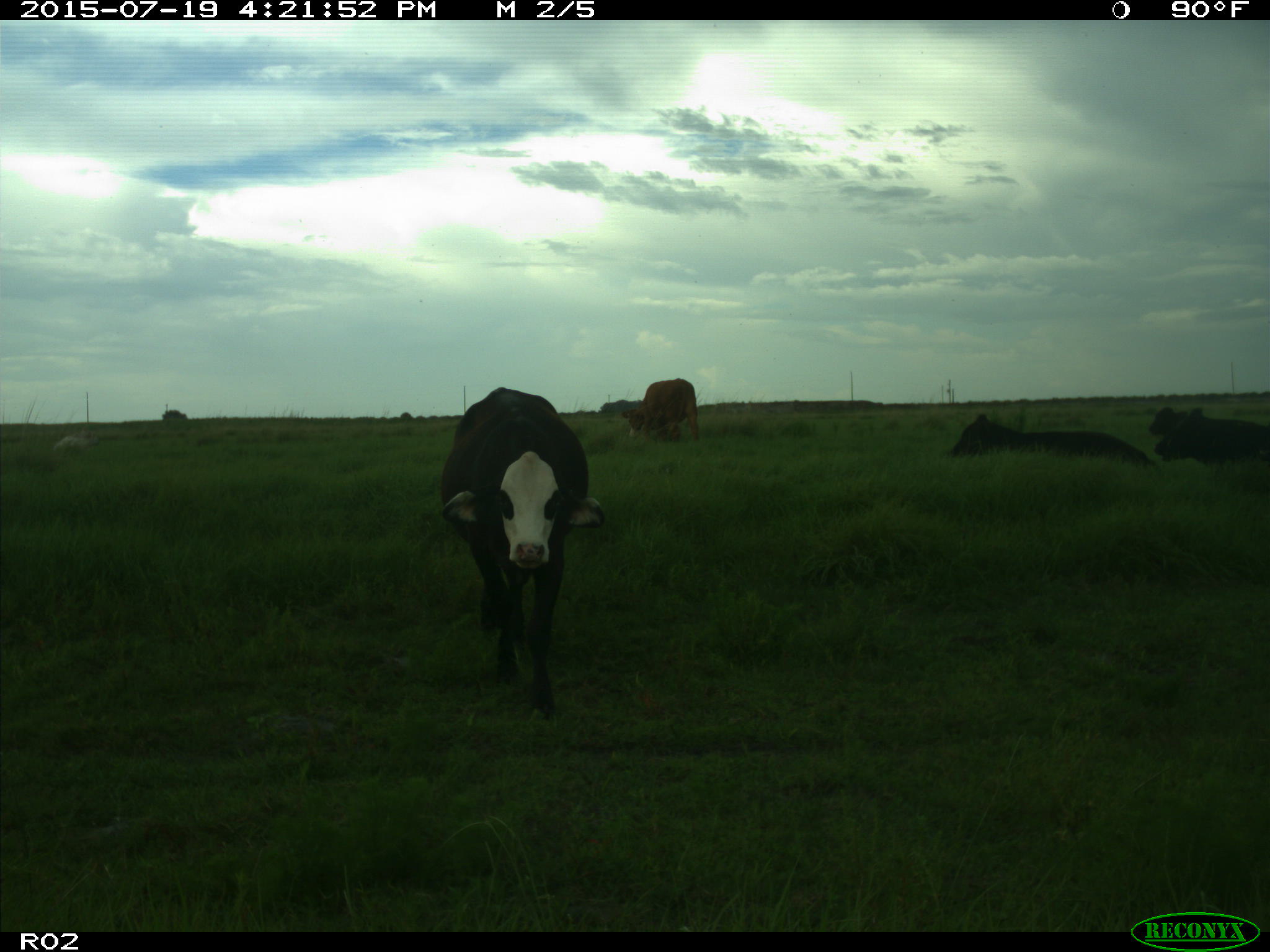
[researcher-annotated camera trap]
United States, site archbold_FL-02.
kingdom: Animalia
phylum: Chordata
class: Mammalia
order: Artiodactyla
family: Bovidae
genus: Bos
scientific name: Bos taurus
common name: domestic cow